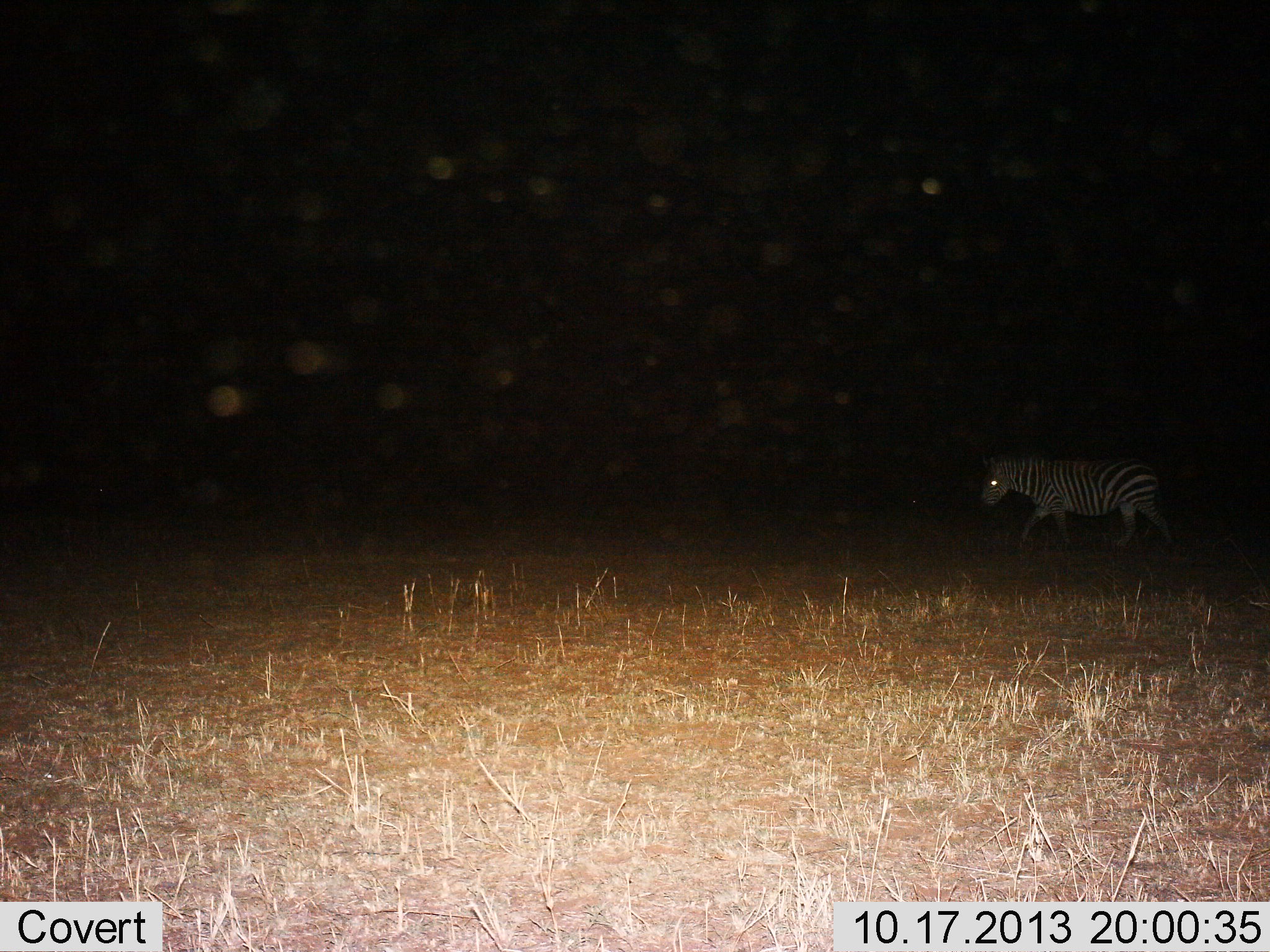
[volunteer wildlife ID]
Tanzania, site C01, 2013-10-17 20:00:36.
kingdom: Animalia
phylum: Chordata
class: Mammalia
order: Perissodactyla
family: Equidae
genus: Equus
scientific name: Equus quagga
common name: plains zebra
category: zebra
Zebra (plains zebra) (Equus quagga), count 1. Behavior (volunteer vote fractions): standing 0%, resting 0%, moving 100%, interacting 0%. Young present (vote fraction): 0%. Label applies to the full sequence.